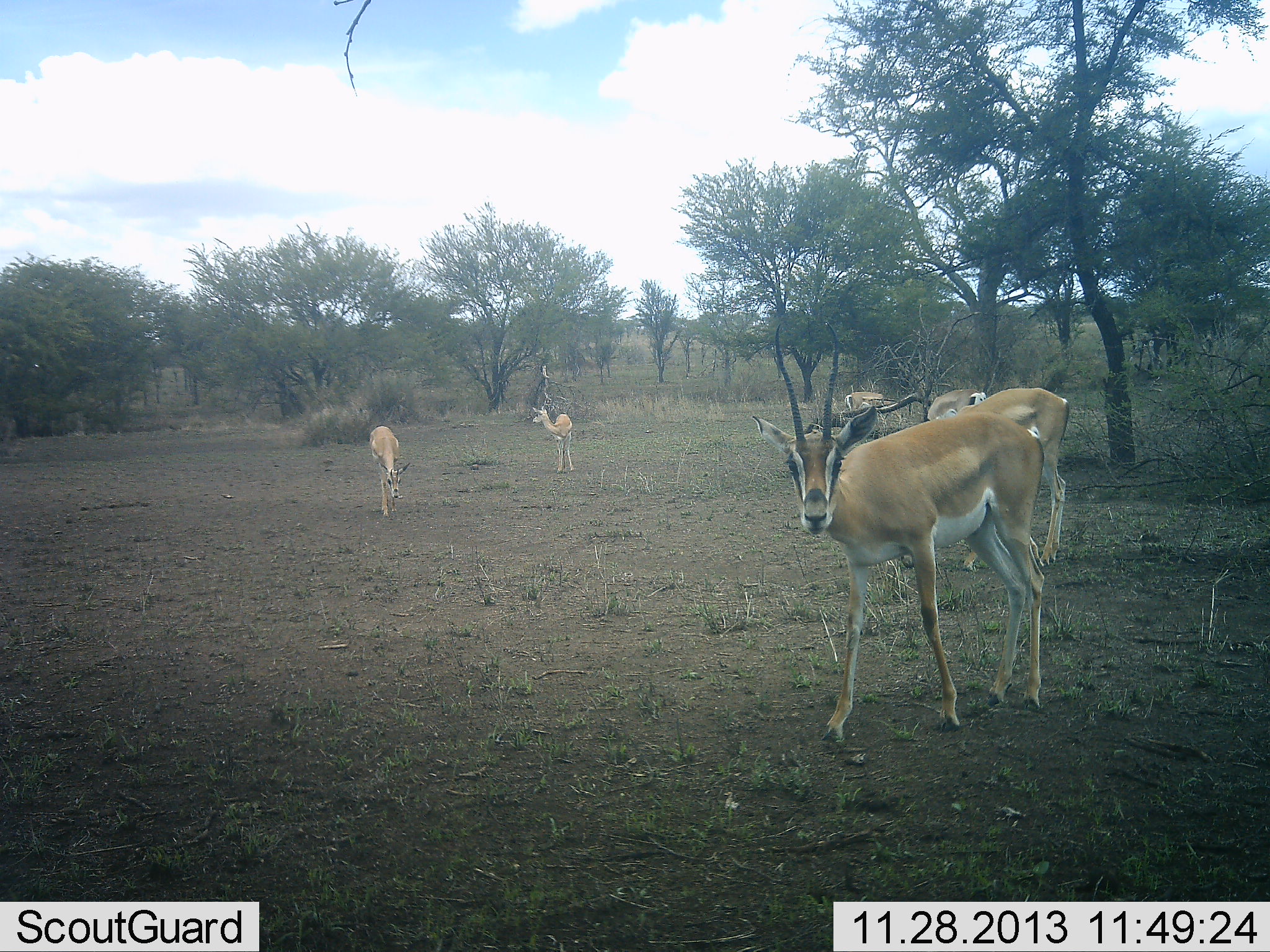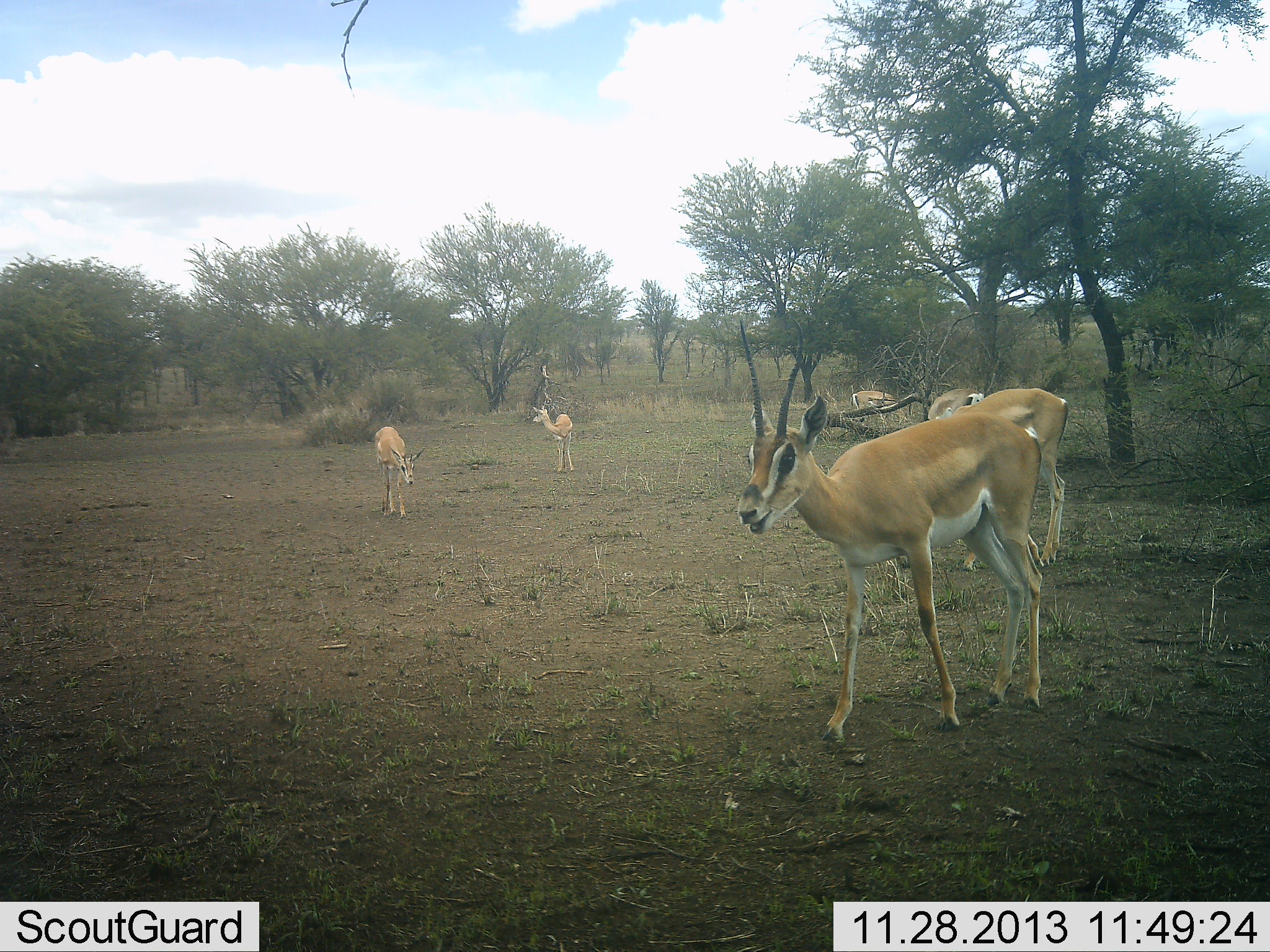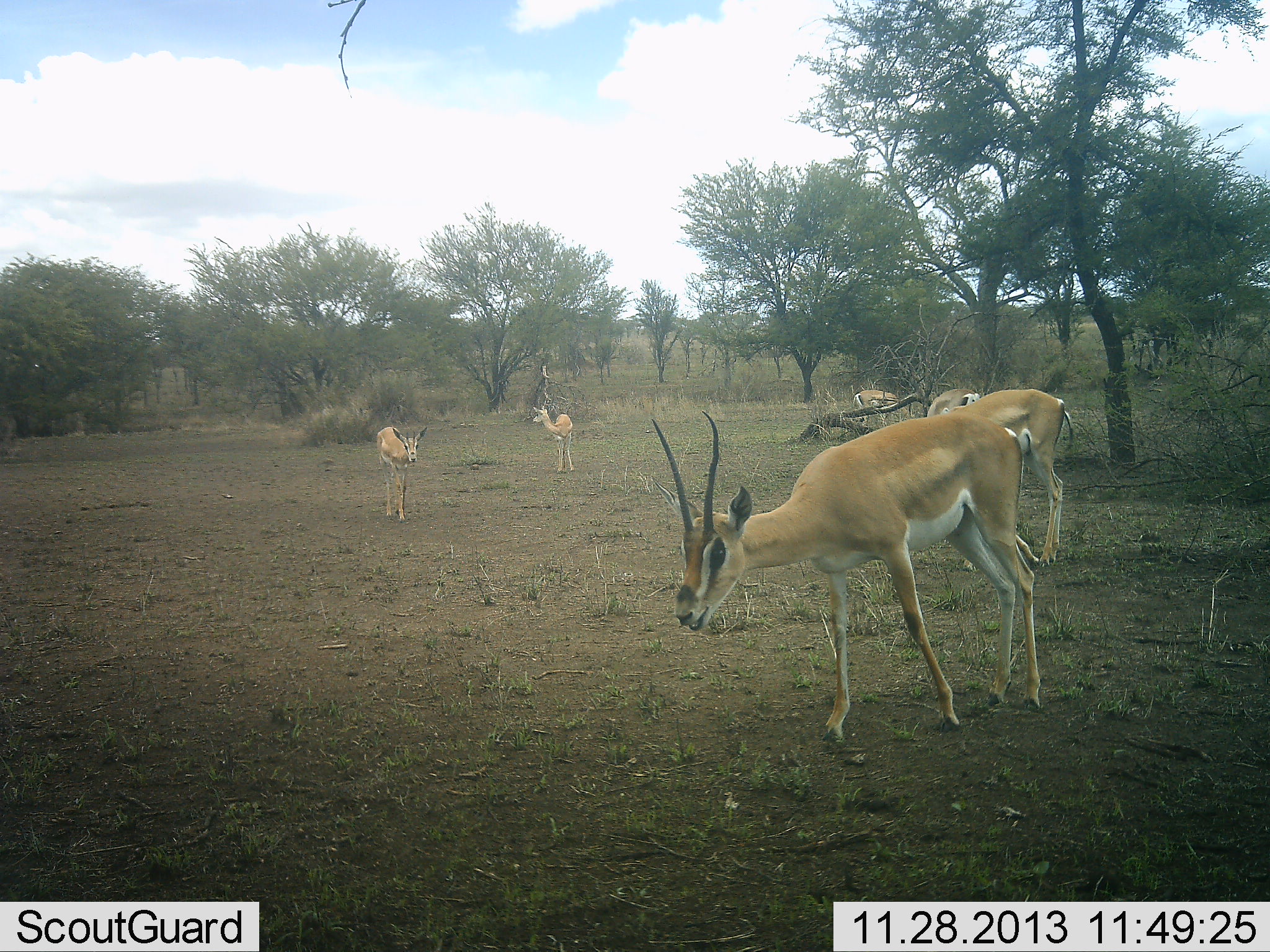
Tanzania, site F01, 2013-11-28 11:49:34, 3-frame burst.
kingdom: Animalia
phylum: Chordata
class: Mammalia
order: Artiodactyla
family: Bovidae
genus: Nanger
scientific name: Nanger granti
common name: grant's gazelle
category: gazellegrants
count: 6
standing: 90%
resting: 0%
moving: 40%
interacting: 0%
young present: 0%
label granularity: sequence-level